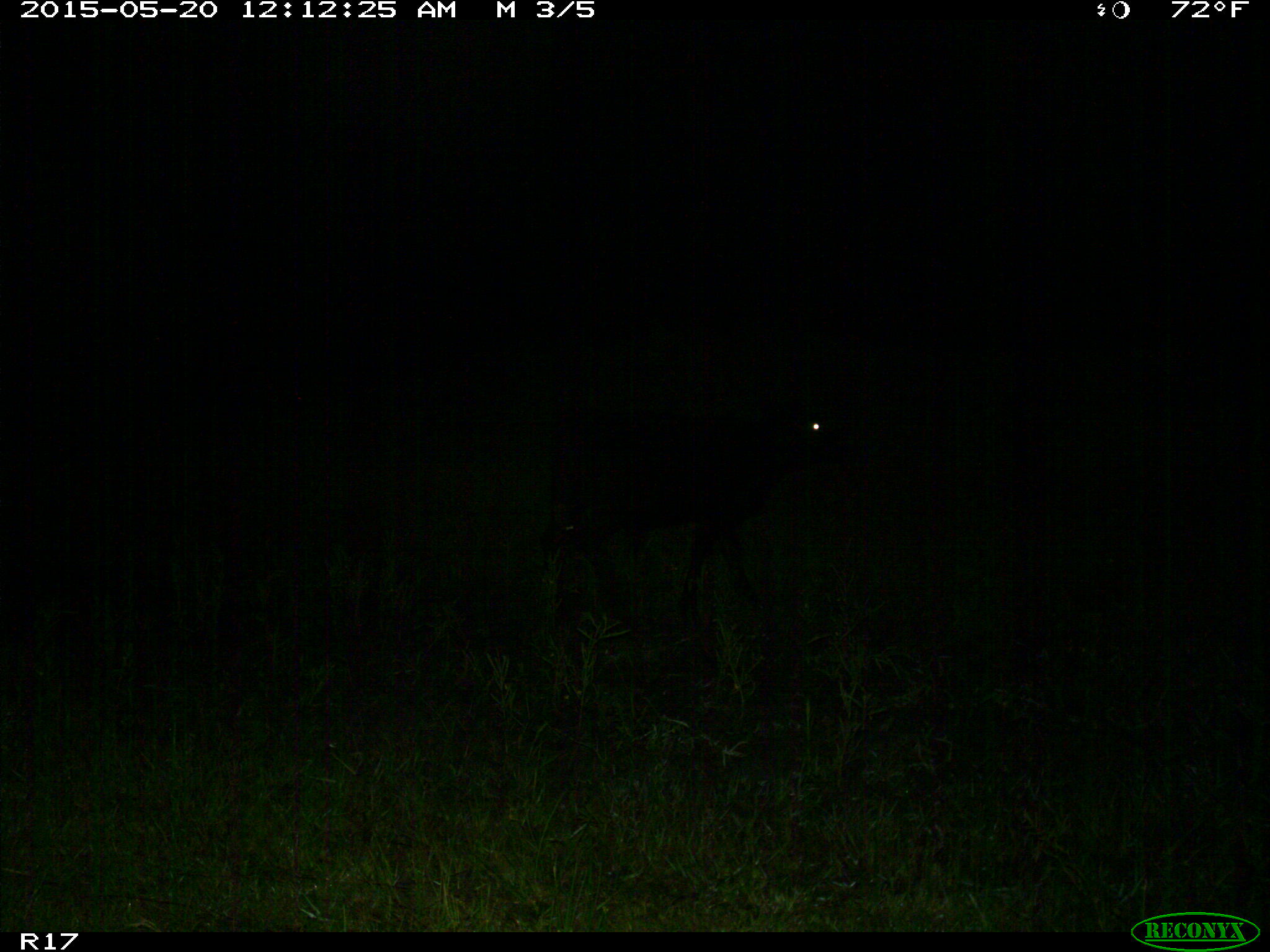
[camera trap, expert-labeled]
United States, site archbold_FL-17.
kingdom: Animalia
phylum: Chordata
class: Mammalia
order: Artiodactyla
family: Bovidae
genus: Bos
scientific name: Bos taurus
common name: domestic cow